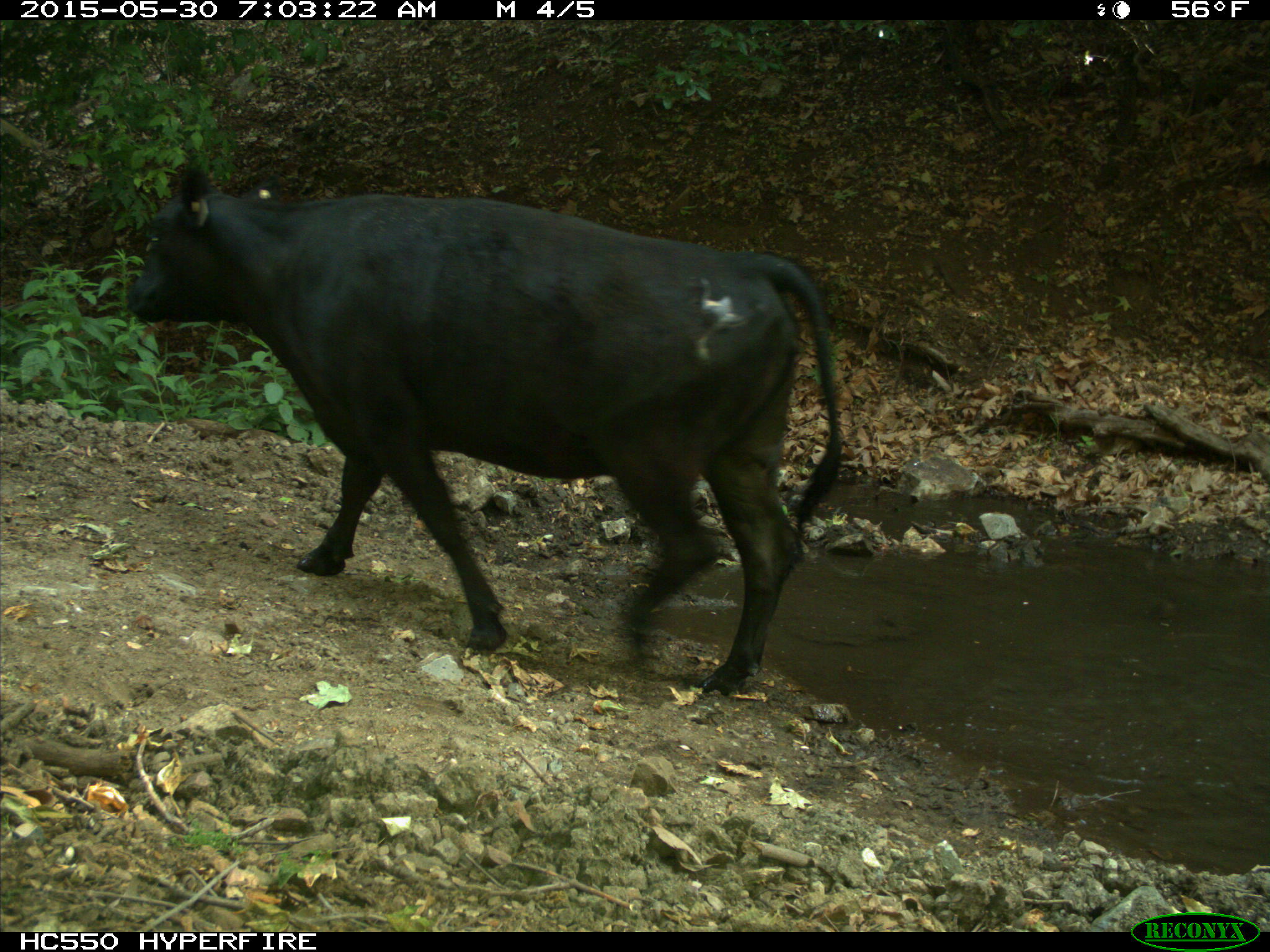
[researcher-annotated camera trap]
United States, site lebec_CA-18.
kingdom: Animalia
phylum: Chordata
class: Mammalia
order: Artiodactyla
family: Bovidae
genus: Bos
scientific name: Bos taurus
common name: domestic cow